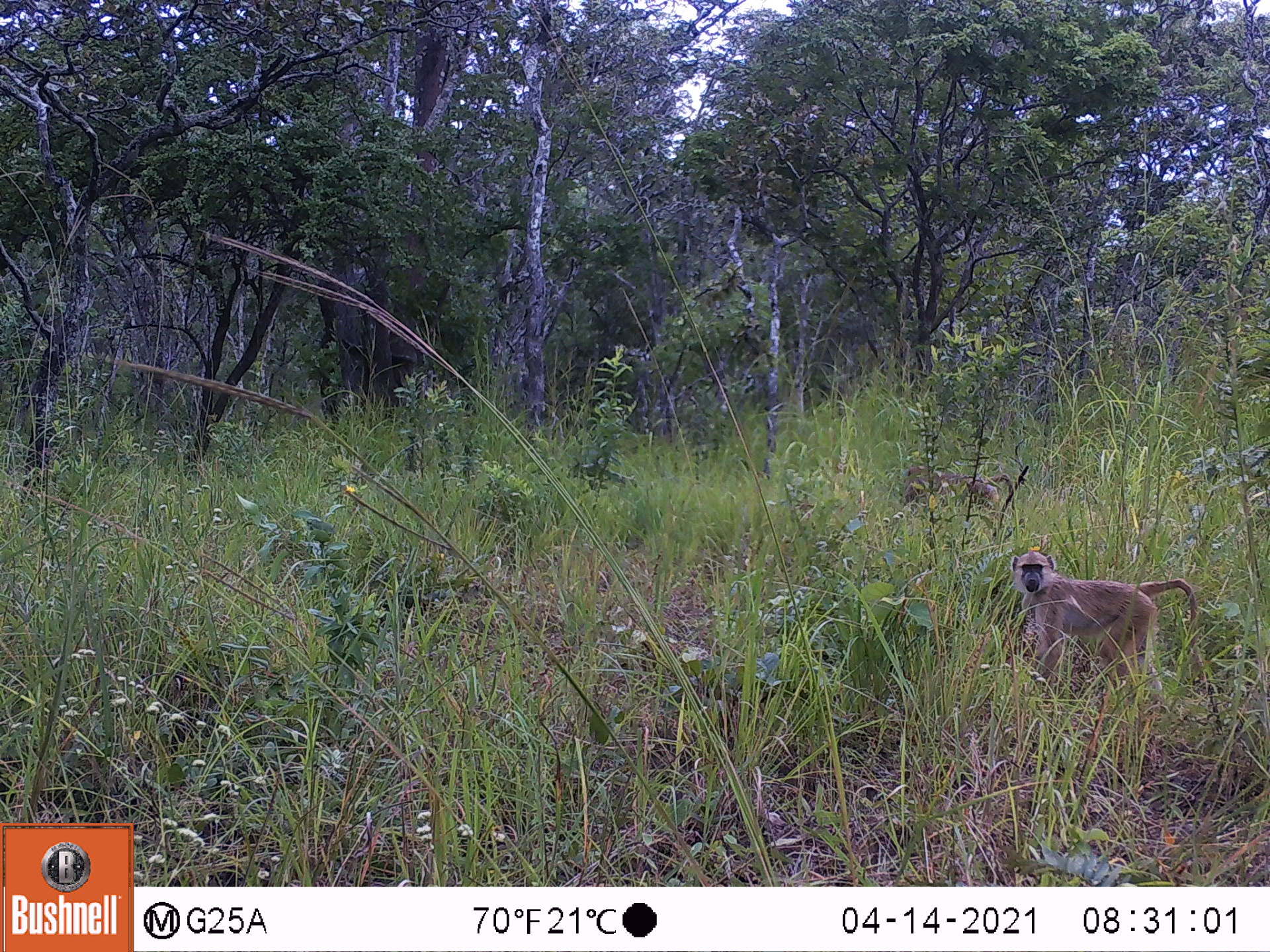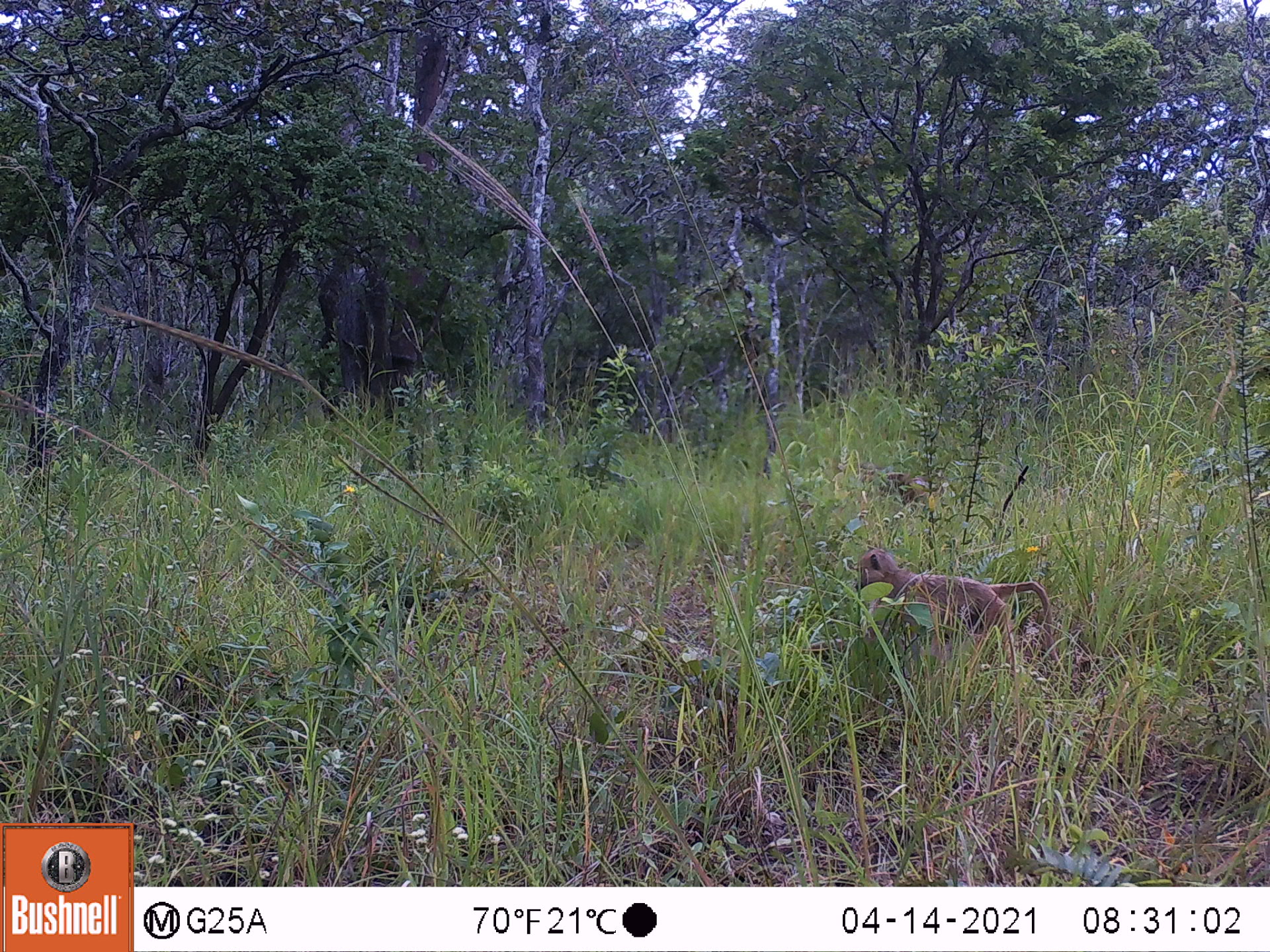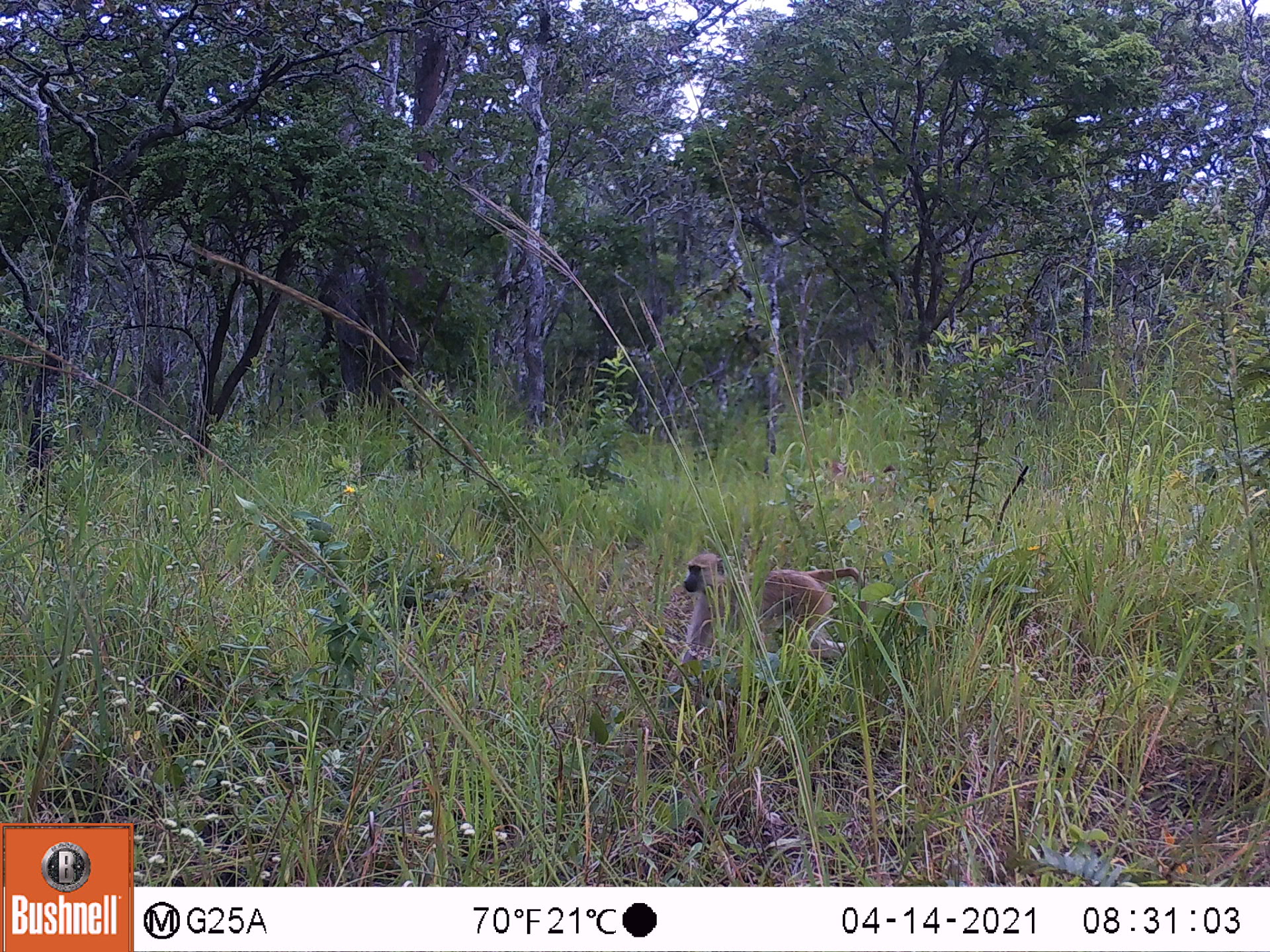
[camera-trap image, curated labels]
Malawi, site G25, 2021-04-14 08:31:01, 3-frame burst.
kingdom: Animalia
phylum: Chordata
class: Mammalia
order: Primates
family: Cercopithecidae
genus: Papio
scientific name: Papio cynocephalus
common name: yellow baboon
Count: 2.